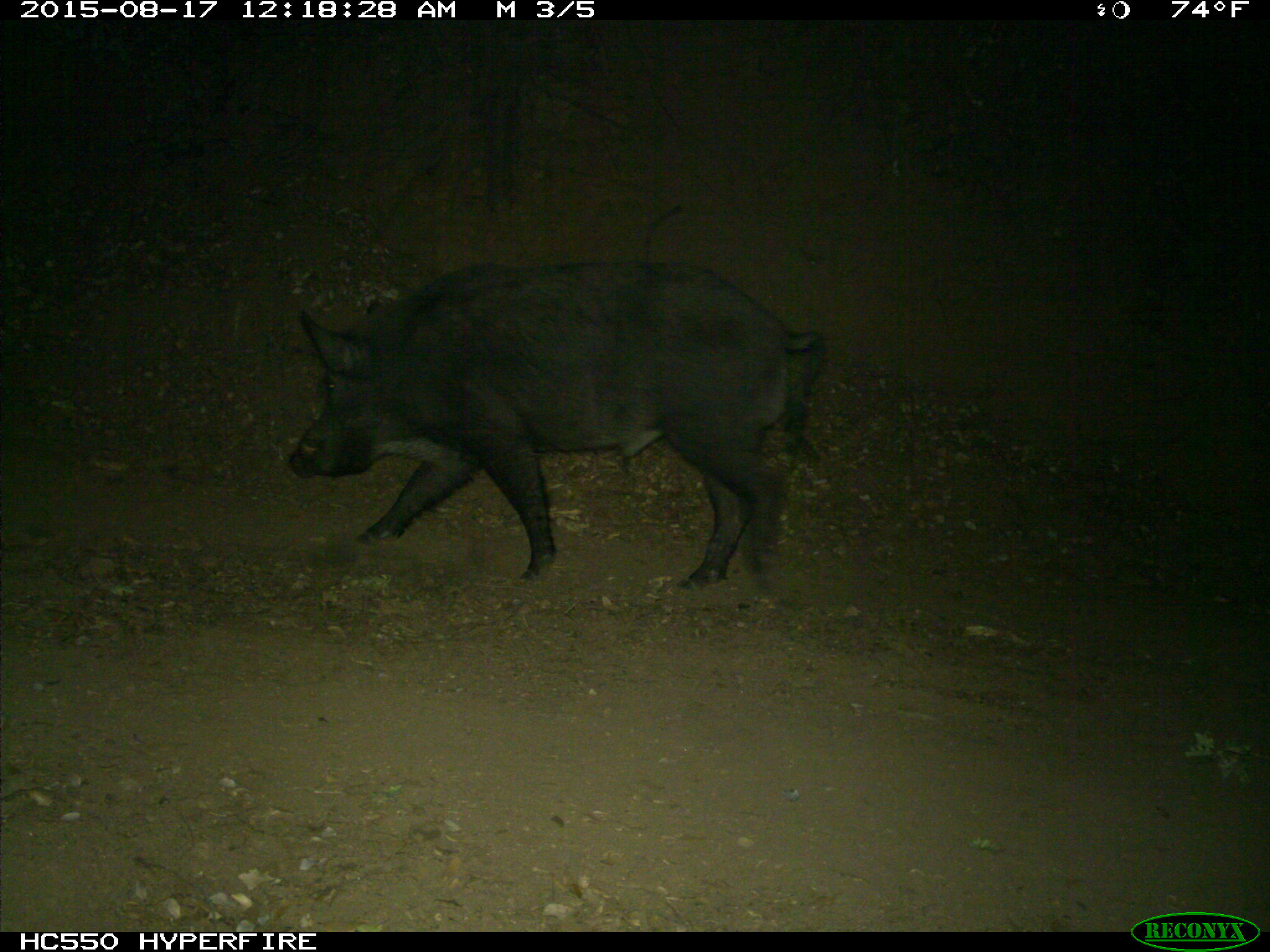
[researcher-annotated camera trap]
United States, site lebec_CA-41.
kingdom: Animalia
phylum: Chordata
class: Mammalia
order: Artiodactyla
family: Suidae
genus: Sus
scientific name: Sus scrofa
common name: wild boar